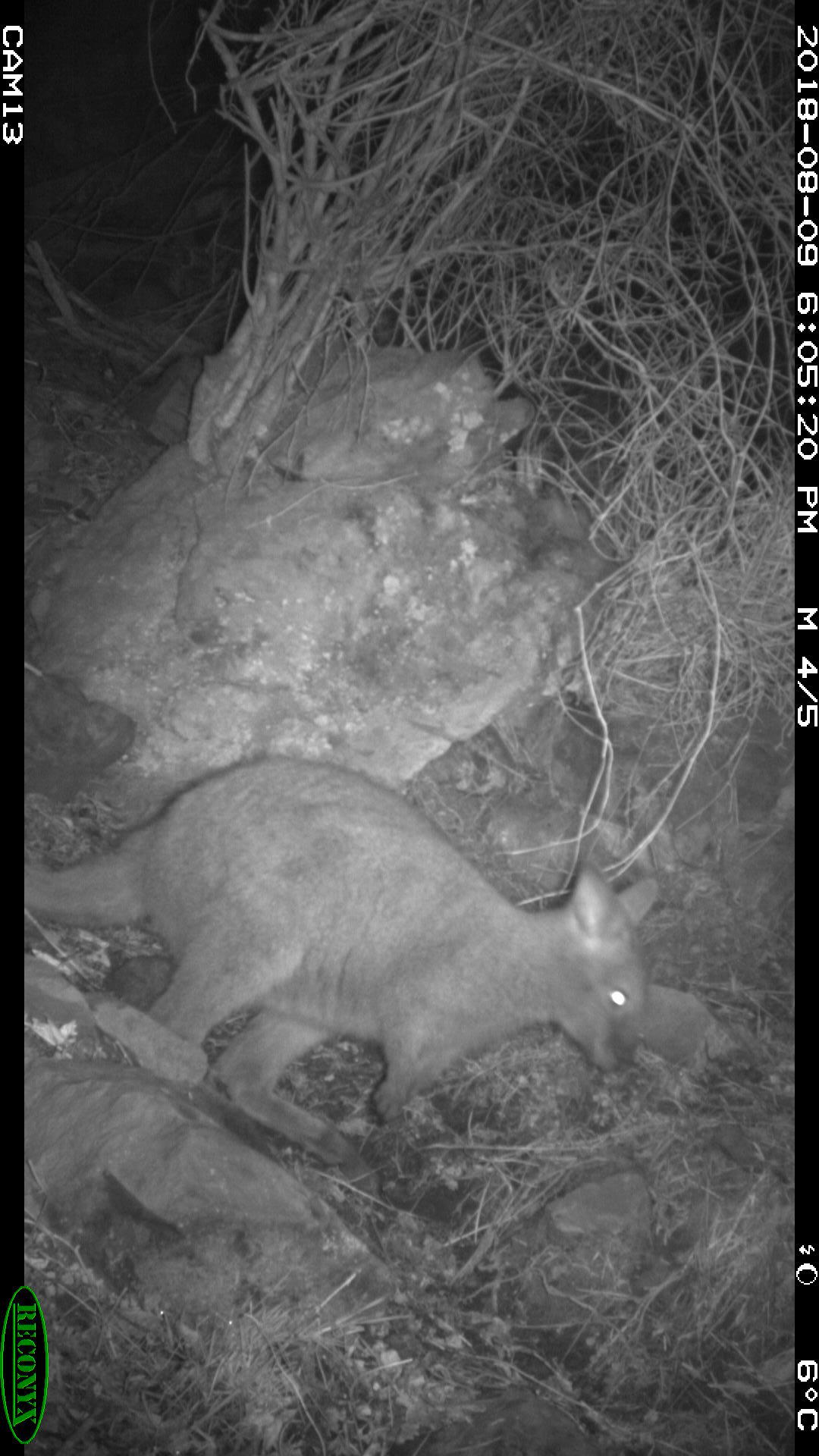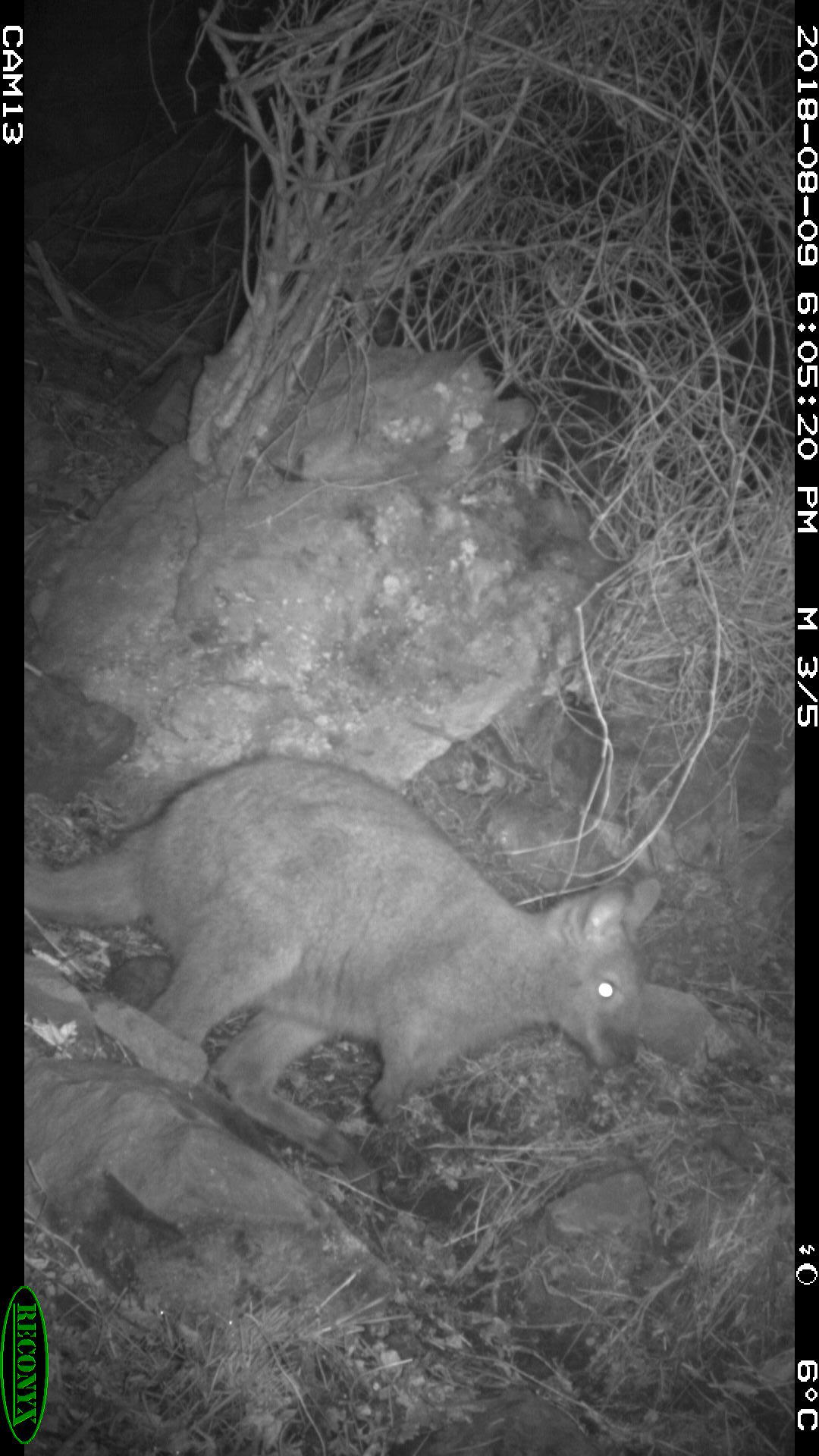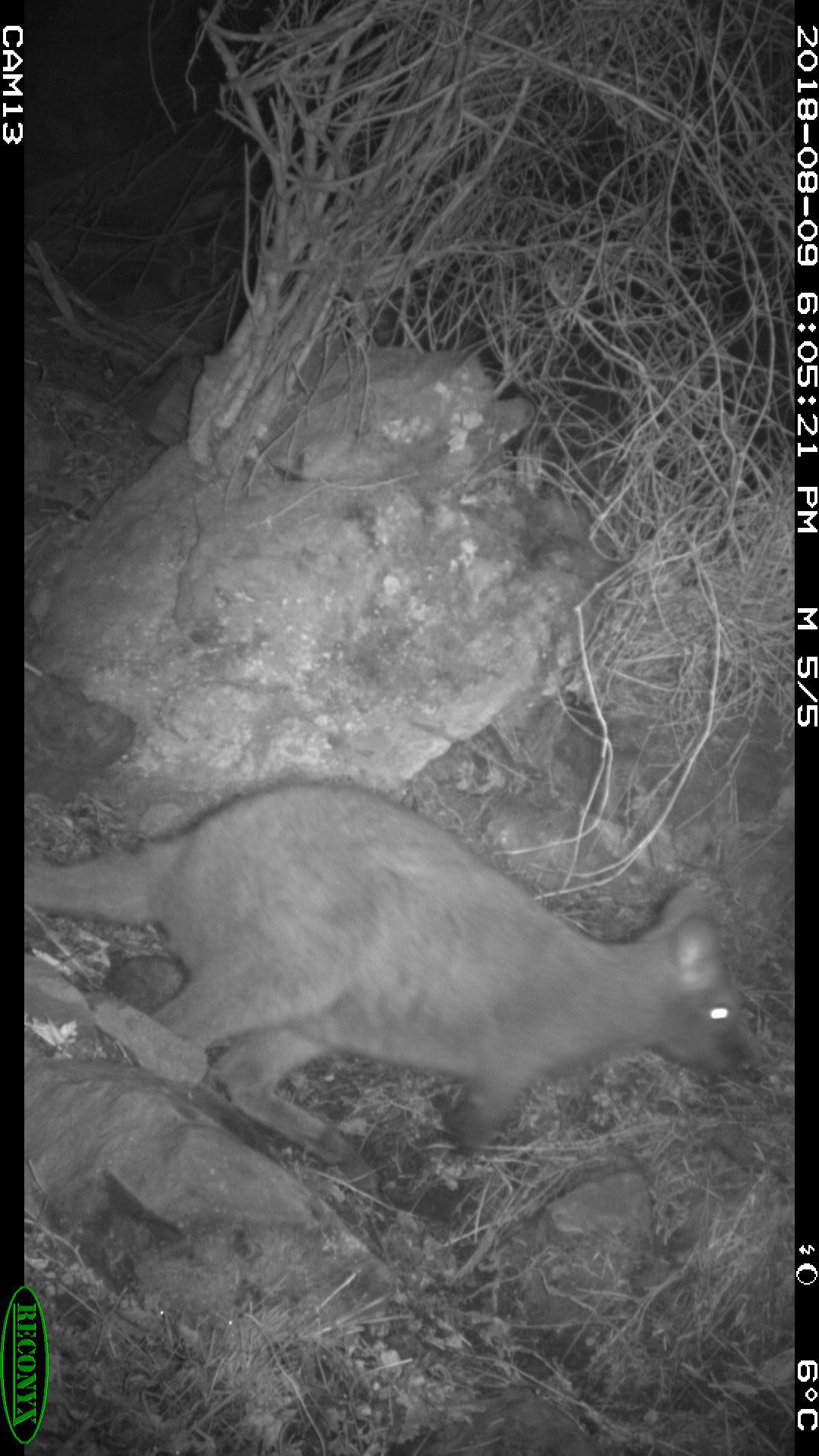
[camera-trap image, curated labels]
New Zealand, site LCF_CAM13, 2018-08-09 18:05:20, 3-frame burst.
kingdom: Animalia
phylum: Chordata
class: Mammalia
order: Diprotodontia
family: Macropodidae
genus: Notamacropus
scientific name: Notamacropus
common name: wallaby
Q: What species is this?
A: Wallaby (Notamacropus).